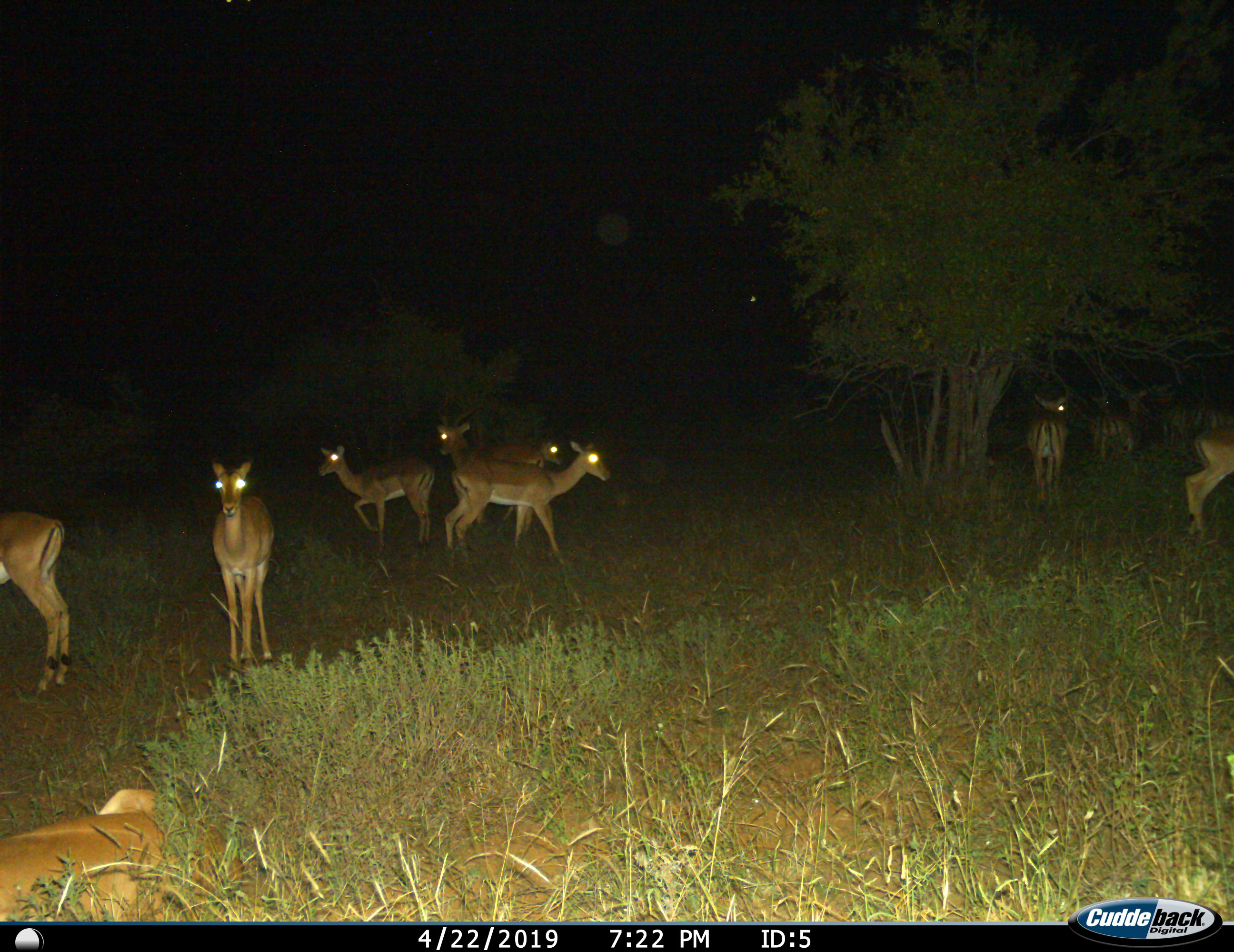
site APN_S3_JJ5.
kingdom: Animalia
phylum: Chordata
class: Mammalia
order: Artiodactyla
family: Bovidae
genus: Aepyceros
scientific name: Aepyceros melampus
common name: impala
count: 9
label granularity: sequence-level